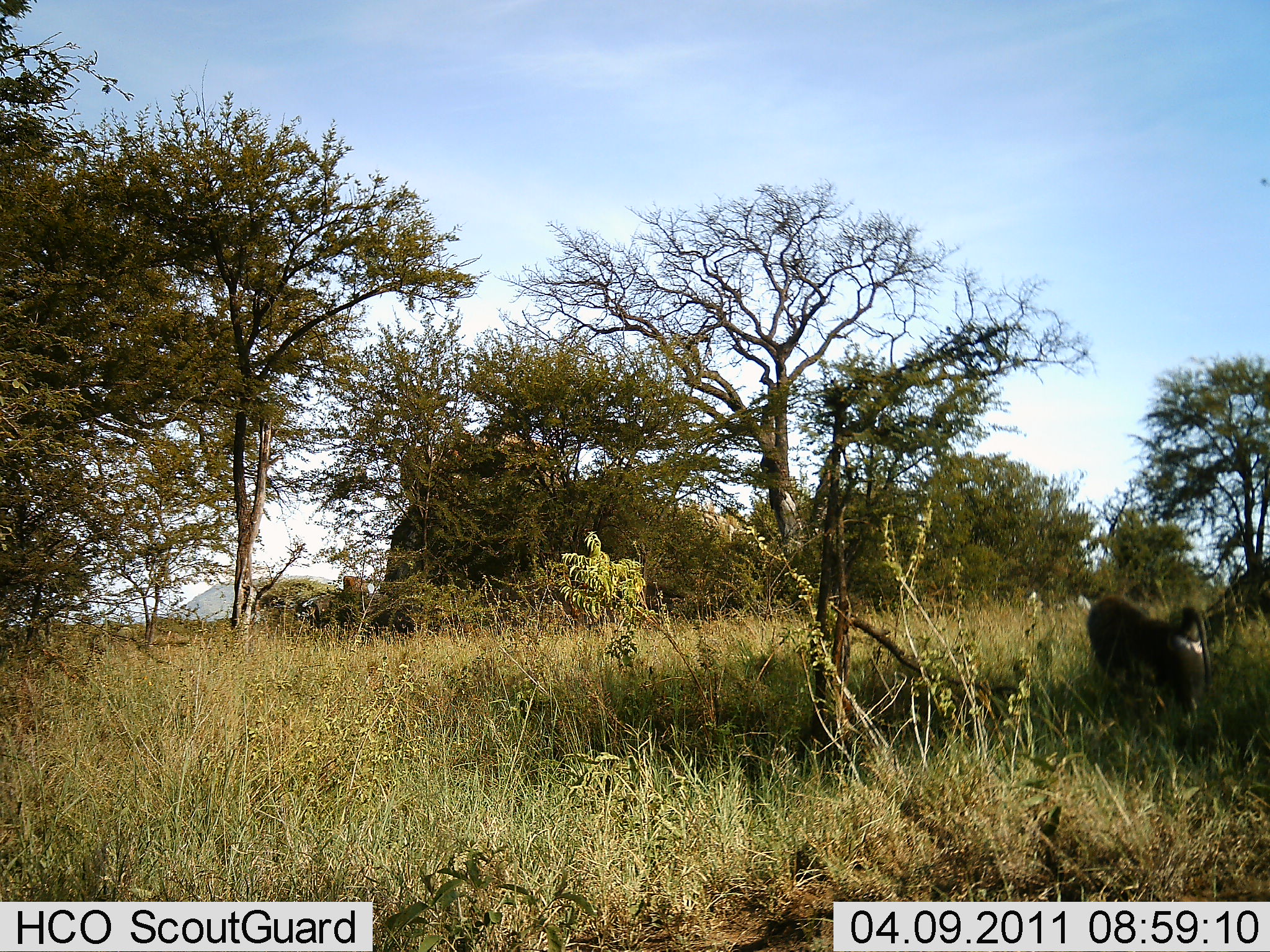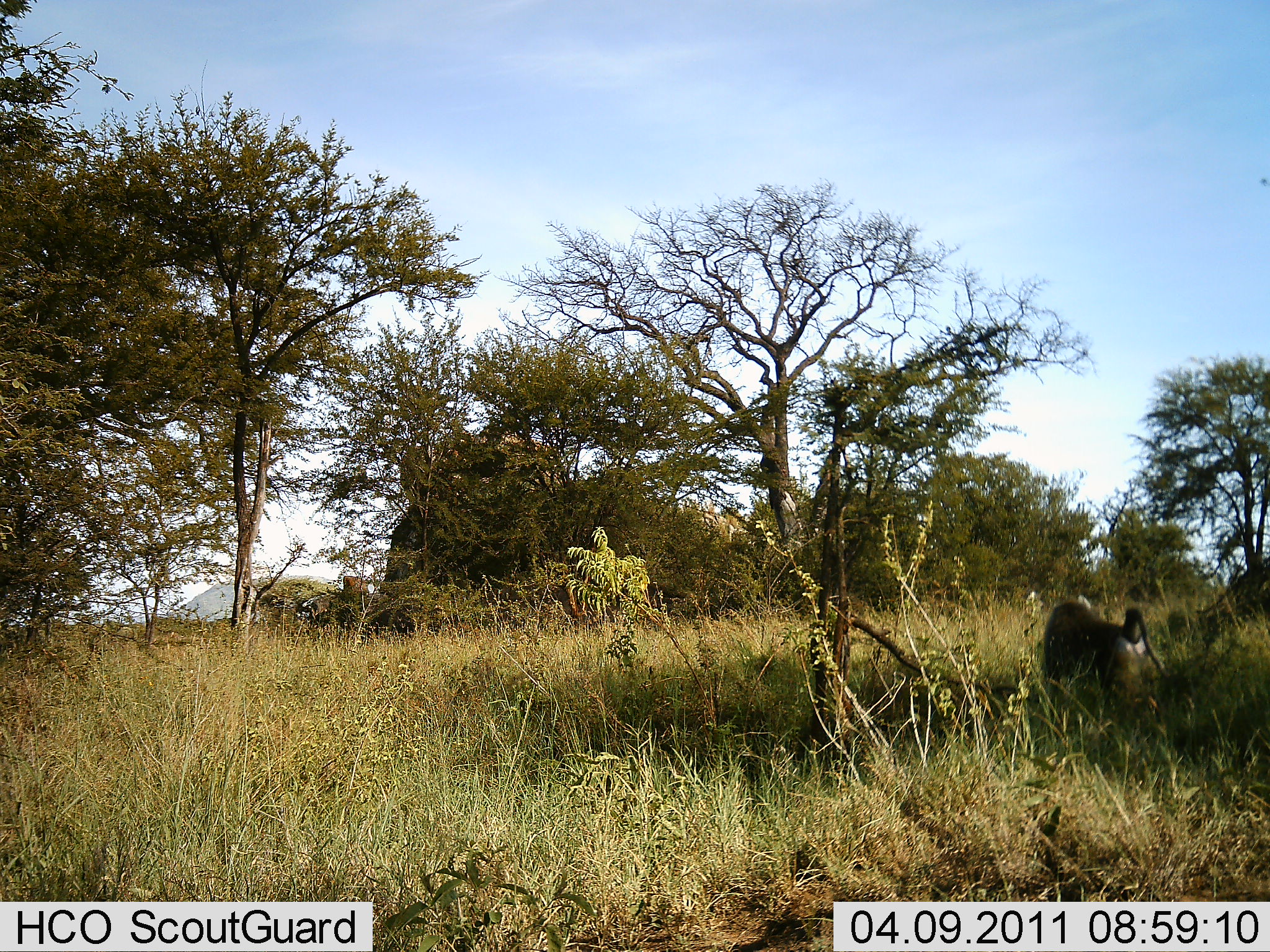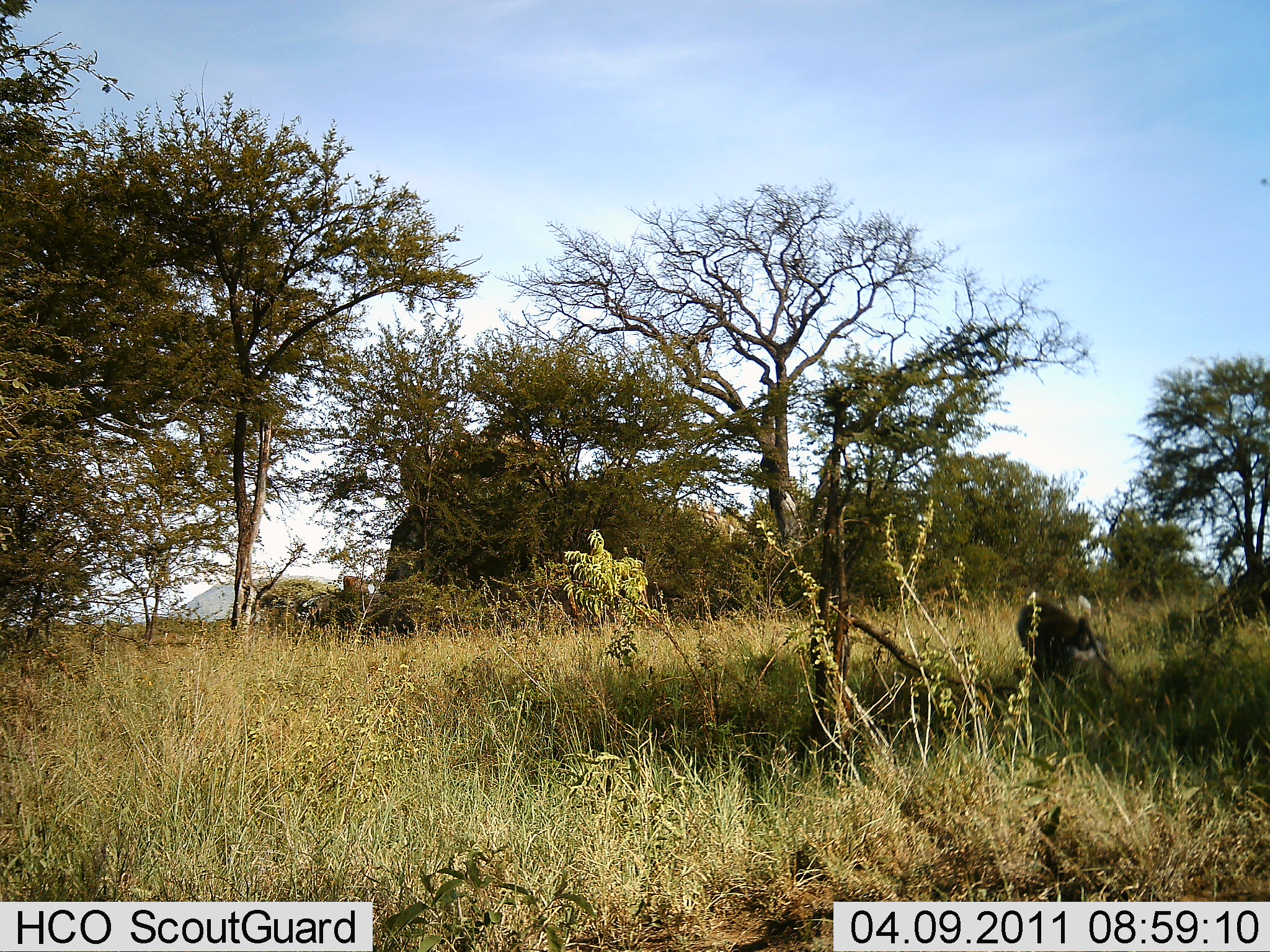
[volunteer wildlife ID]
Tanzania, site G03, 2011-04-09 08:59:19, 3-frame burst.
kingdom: Animalia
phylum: Chordata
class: Mammalia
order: Primates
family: Cercopithecidae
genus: Papio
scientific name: Papio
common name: baboon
Baboon (Papio), count 1. Behavior (volunteer vote fractions): standing 0%, resting 0%, moving 100%, interacting 0%. Young present (vote fraction): 0%. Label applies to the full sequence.